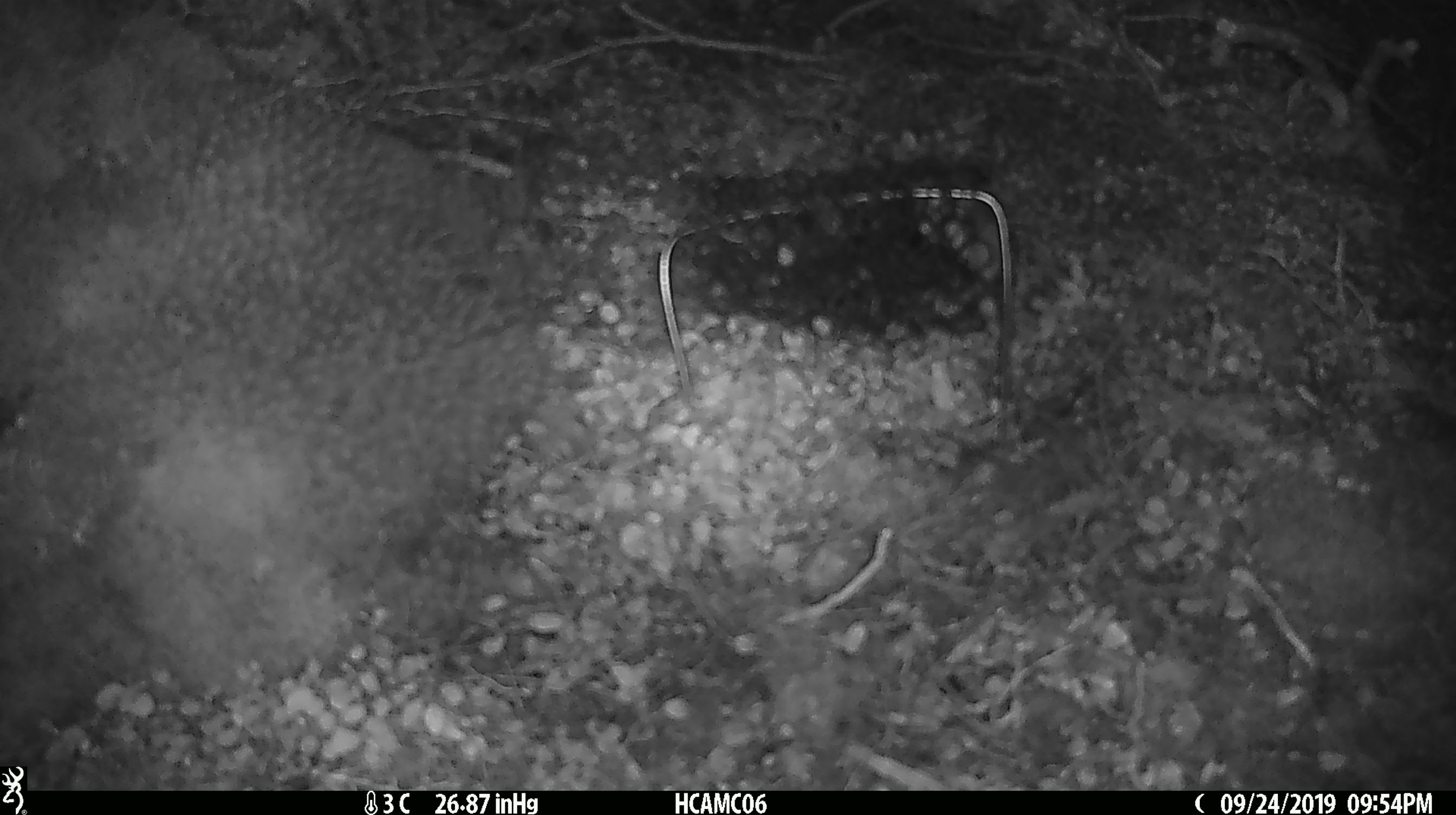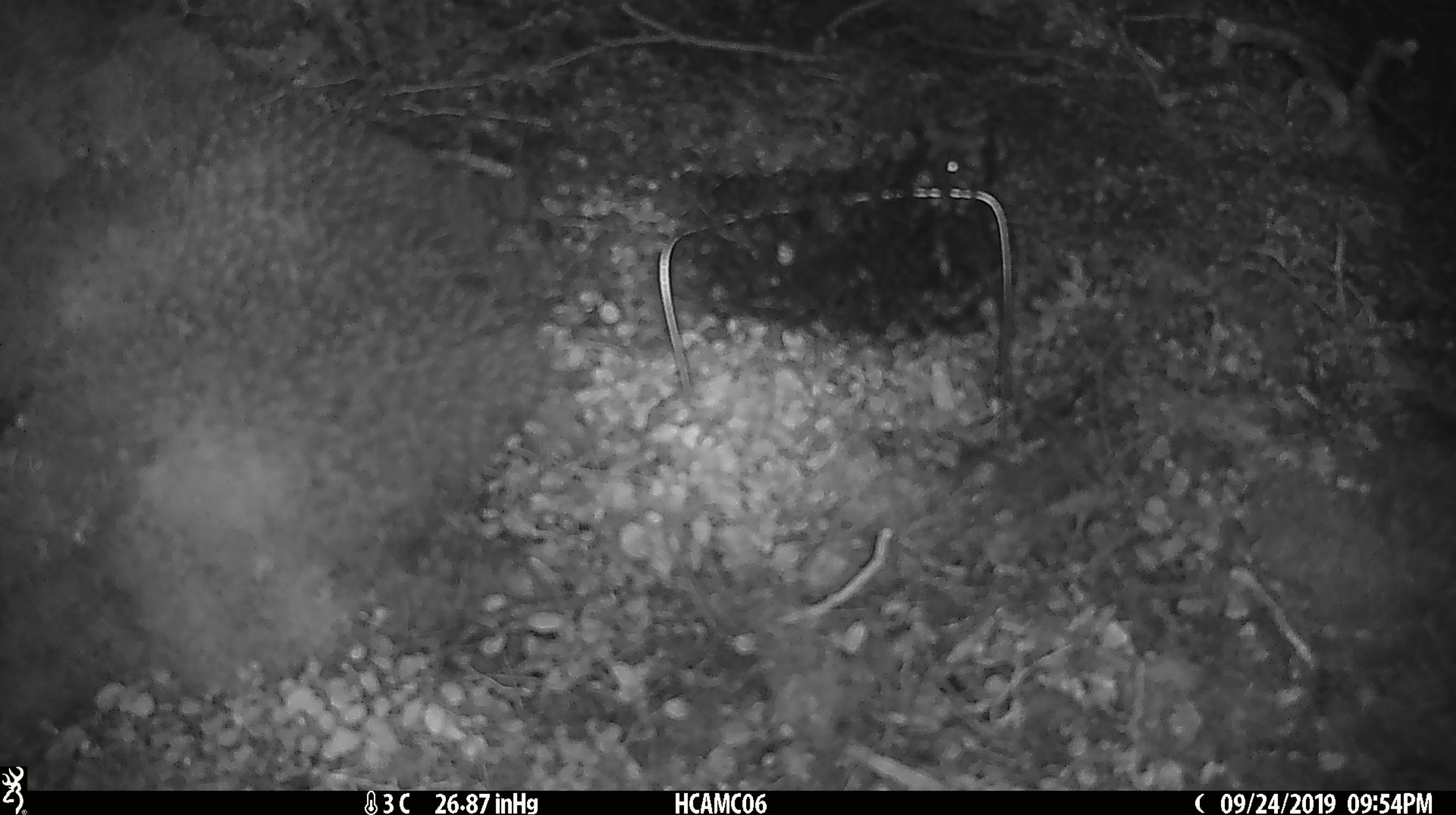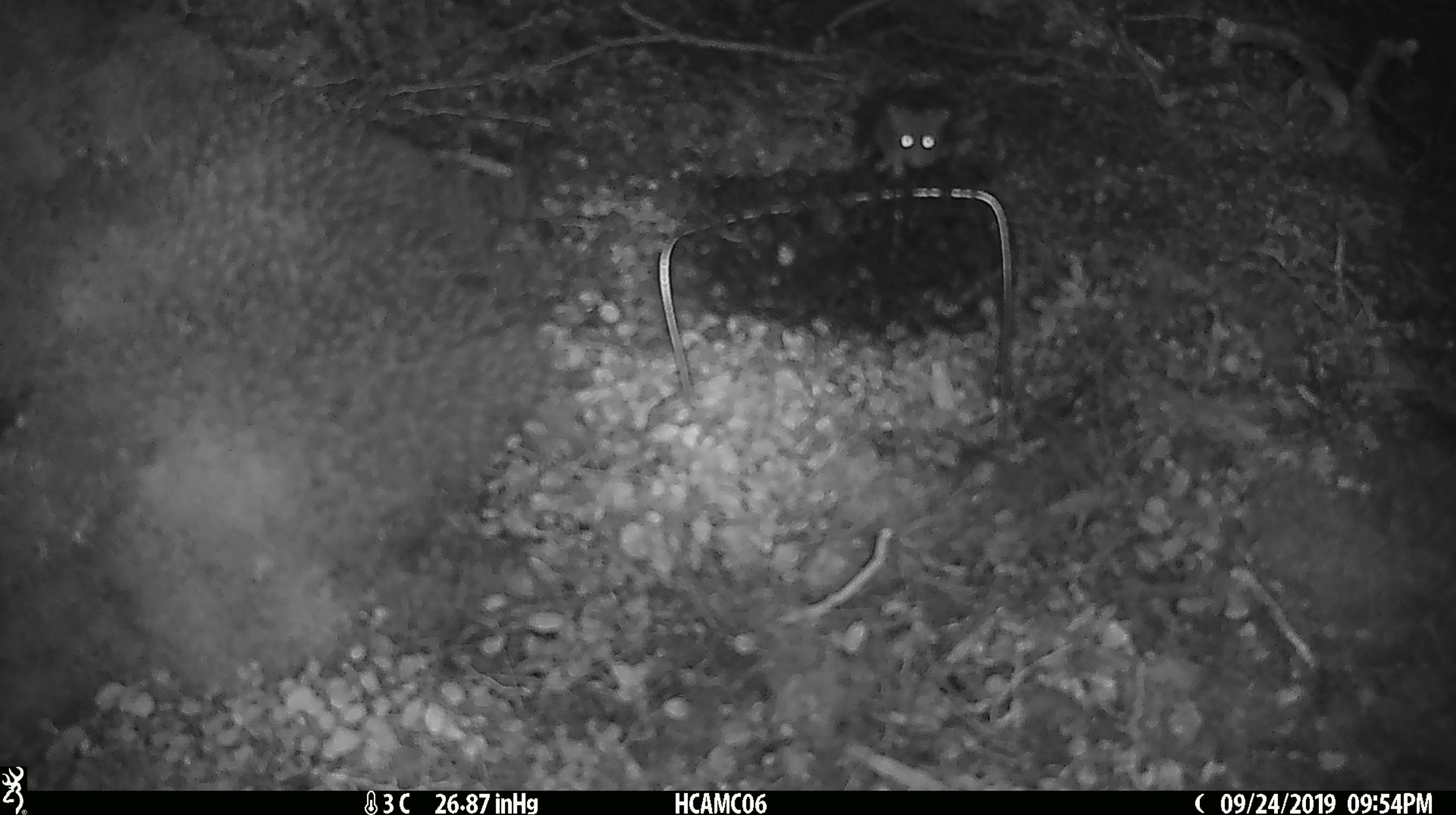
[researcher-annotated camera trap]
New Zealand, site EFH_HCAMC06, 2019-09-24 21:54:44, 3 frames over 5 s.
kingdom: Animalia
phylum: Chordata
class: Mammalia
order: Rodentia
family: Muridae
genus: Mus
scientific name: Mus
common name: mouse